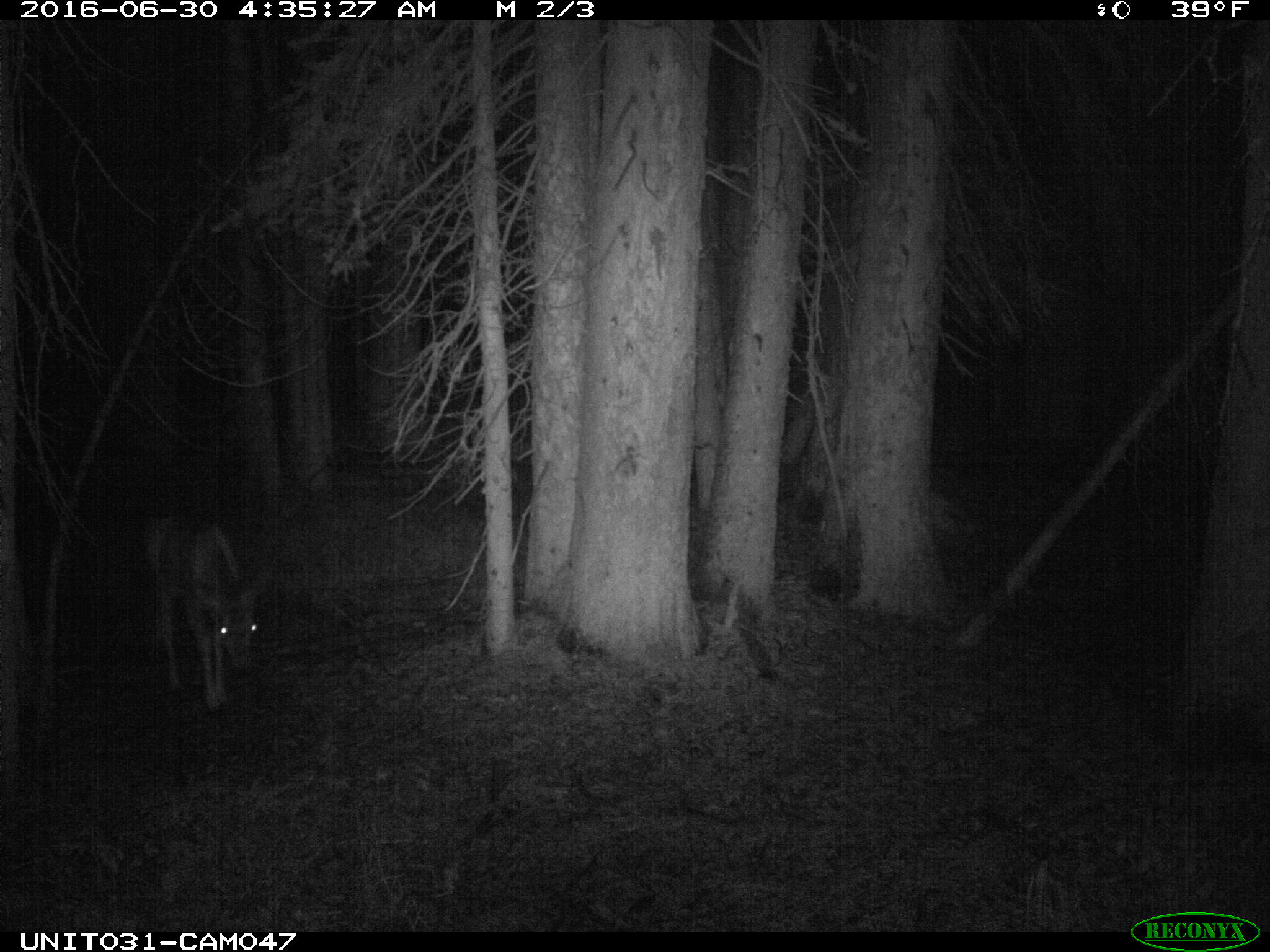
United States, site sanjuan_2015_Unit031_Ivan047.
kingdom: Animalia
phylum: Chordata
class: Mammalia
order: Artiodactyla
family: Cervidae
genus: Odocoileus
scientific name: Odocoileus hemionus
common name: mule deer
Odocoileus hemionus (mule deer).